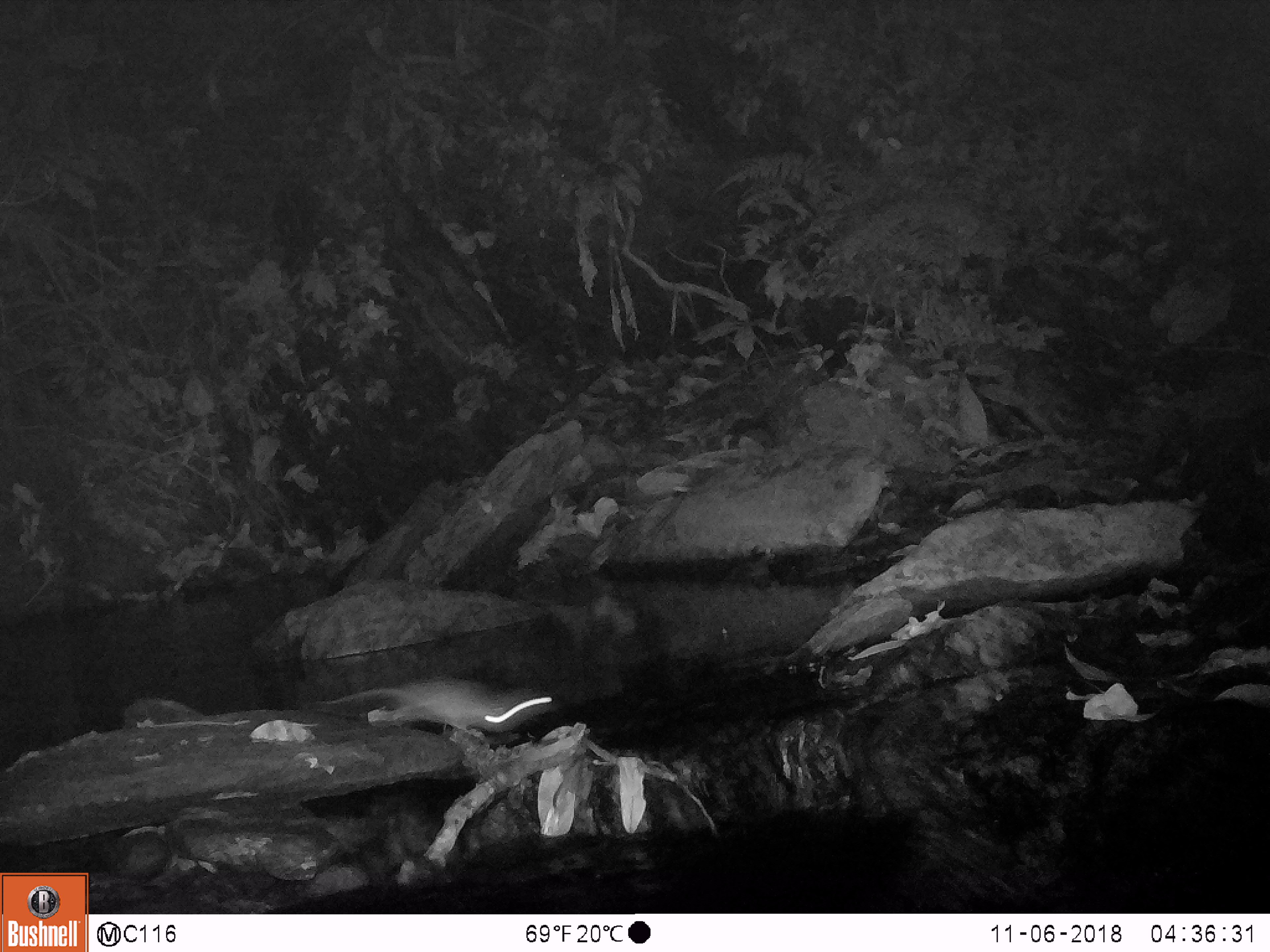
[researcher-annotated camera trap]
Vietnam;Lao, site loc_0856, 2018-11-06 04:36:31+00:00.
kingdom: Animalia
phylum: Chordata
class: Mammalia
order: Rodentia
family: Muridae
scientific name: Muridae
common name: old-world mice and rats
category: unidentified murid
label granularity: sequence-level